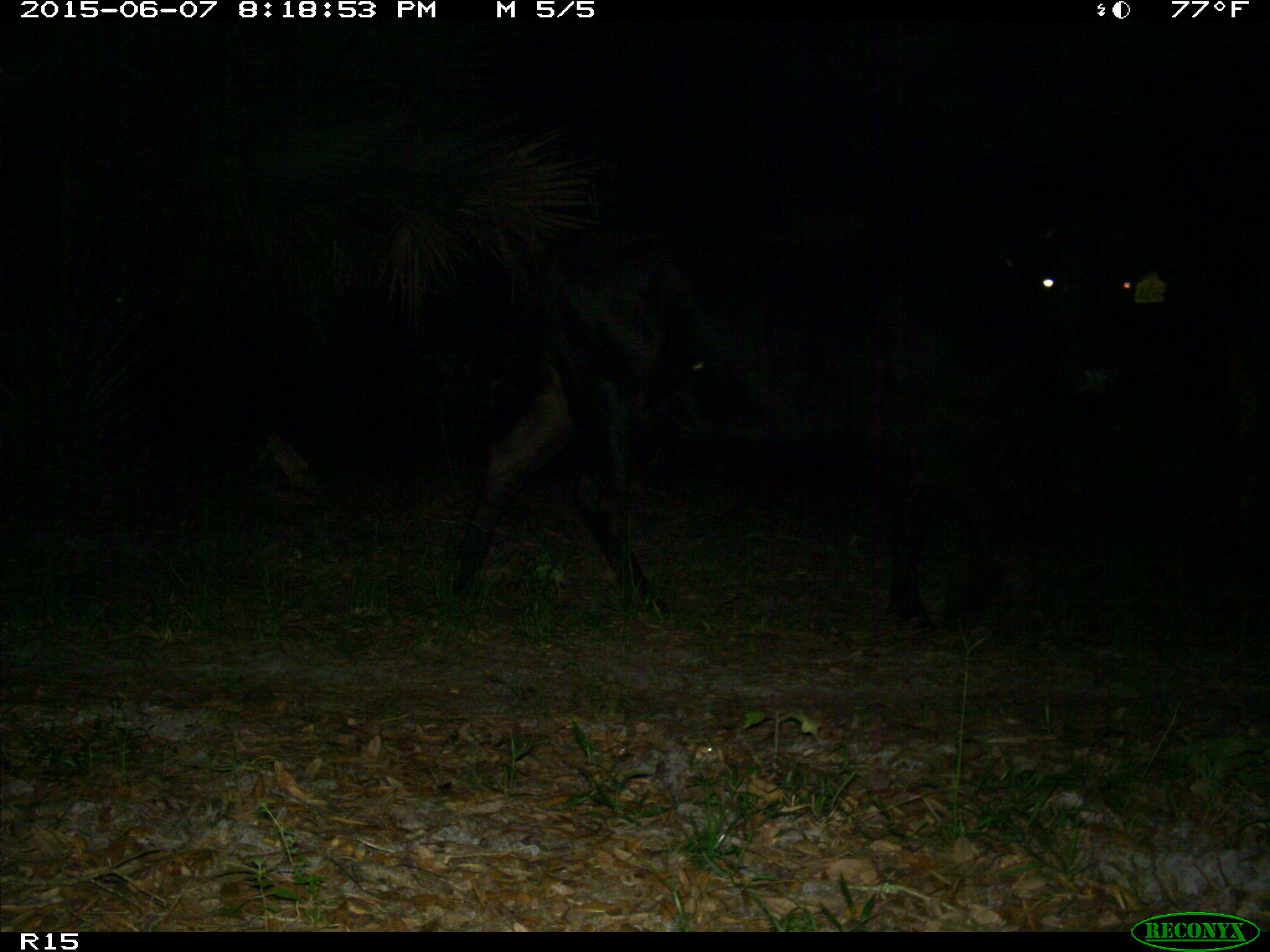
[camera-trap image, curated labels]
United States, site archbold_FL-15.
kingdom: Animalia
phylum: Chordata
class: Mammalia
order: Artiodactyla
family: Bovidae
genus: Bos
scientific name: Bos taurus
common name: domestic cow